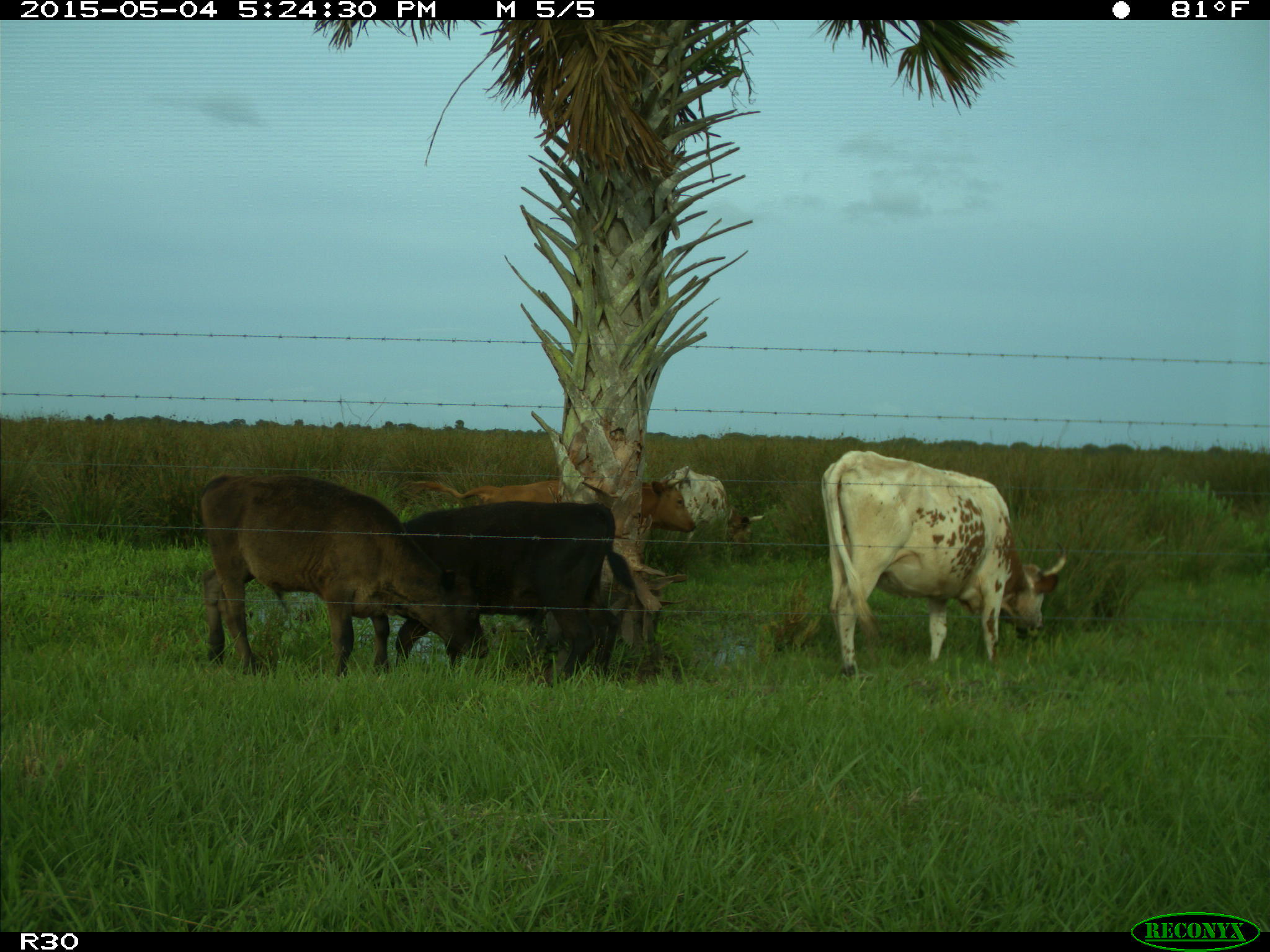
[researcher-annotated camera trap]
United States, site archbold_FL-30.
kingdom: Animalia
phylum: Chordata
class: Mammalia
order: Artiodactyla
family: Bovidae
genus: Bos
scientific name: Bos taurus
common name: domestic cow